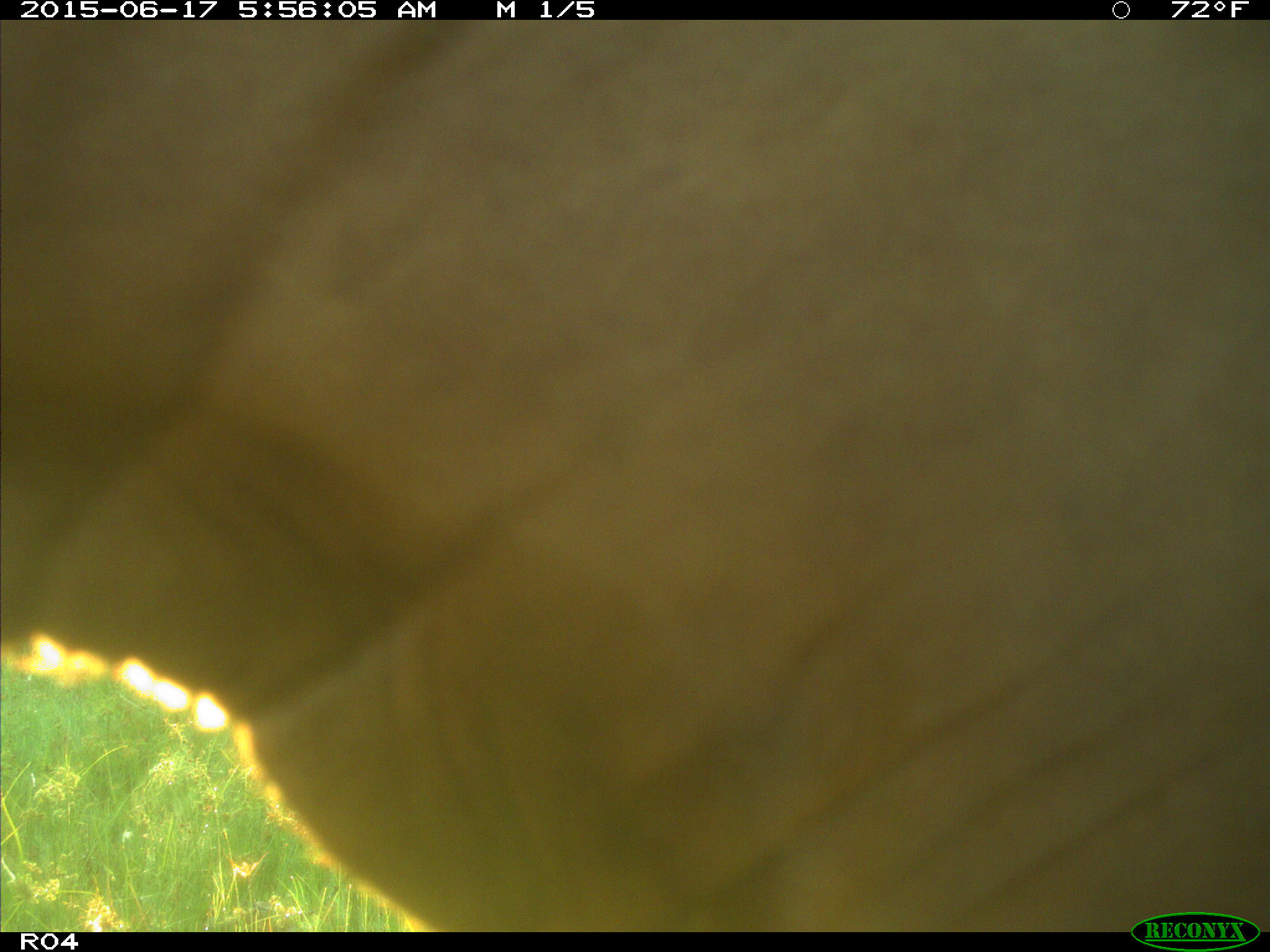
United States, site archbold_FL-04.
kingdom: Animalia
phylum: Chordata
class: Mammalia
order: Artiodactyla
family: Bovidae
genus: Bos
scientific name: Bos taurus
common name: domestic cow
Bos taurus (domestic cow).